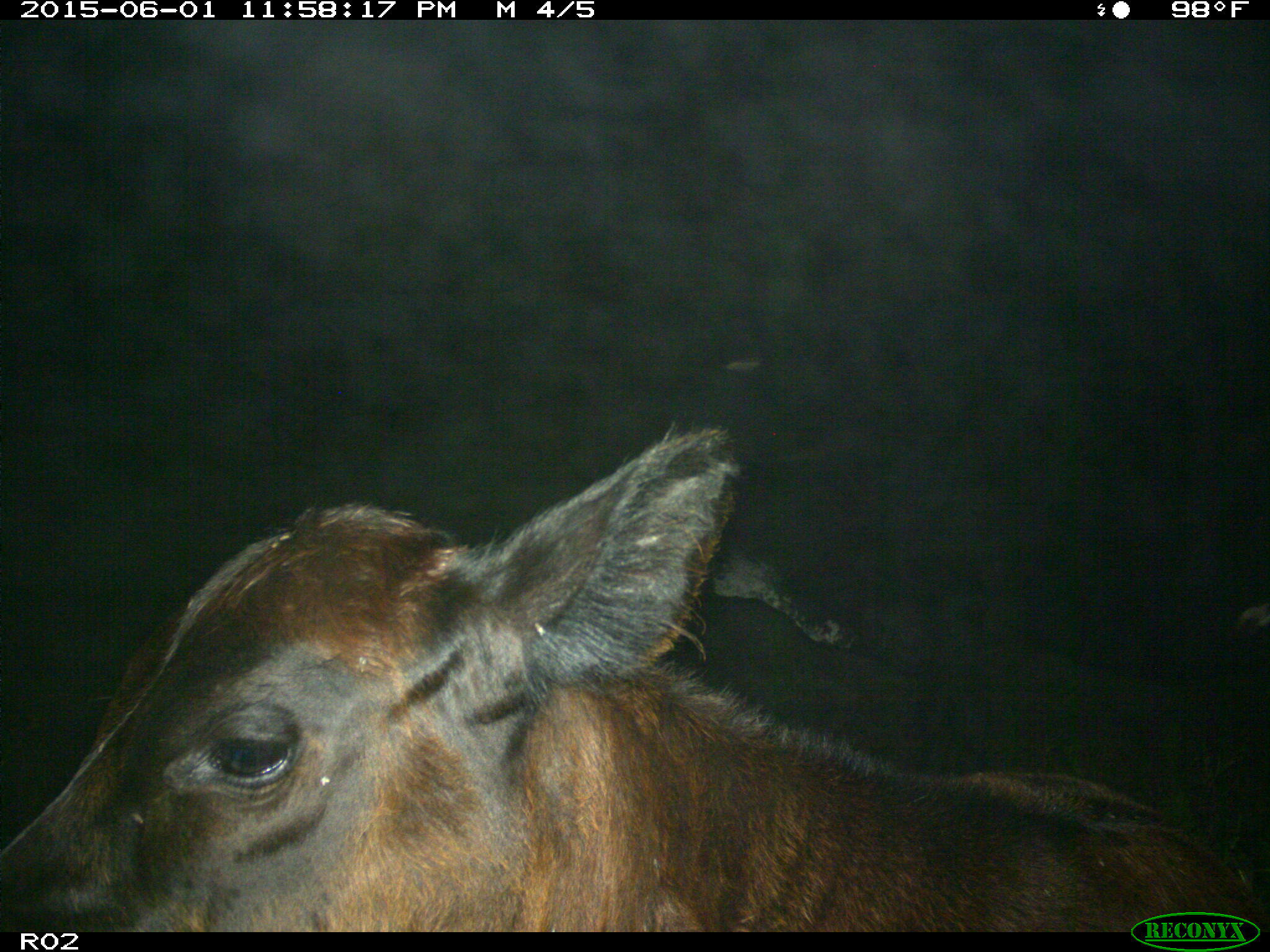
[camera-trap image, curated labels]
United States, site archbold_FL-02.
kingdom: Animalia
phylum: Chordata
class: Mammalia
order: Artiodactyla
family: Bovidae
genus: Bos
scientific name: Bos taurus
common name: domestic cow